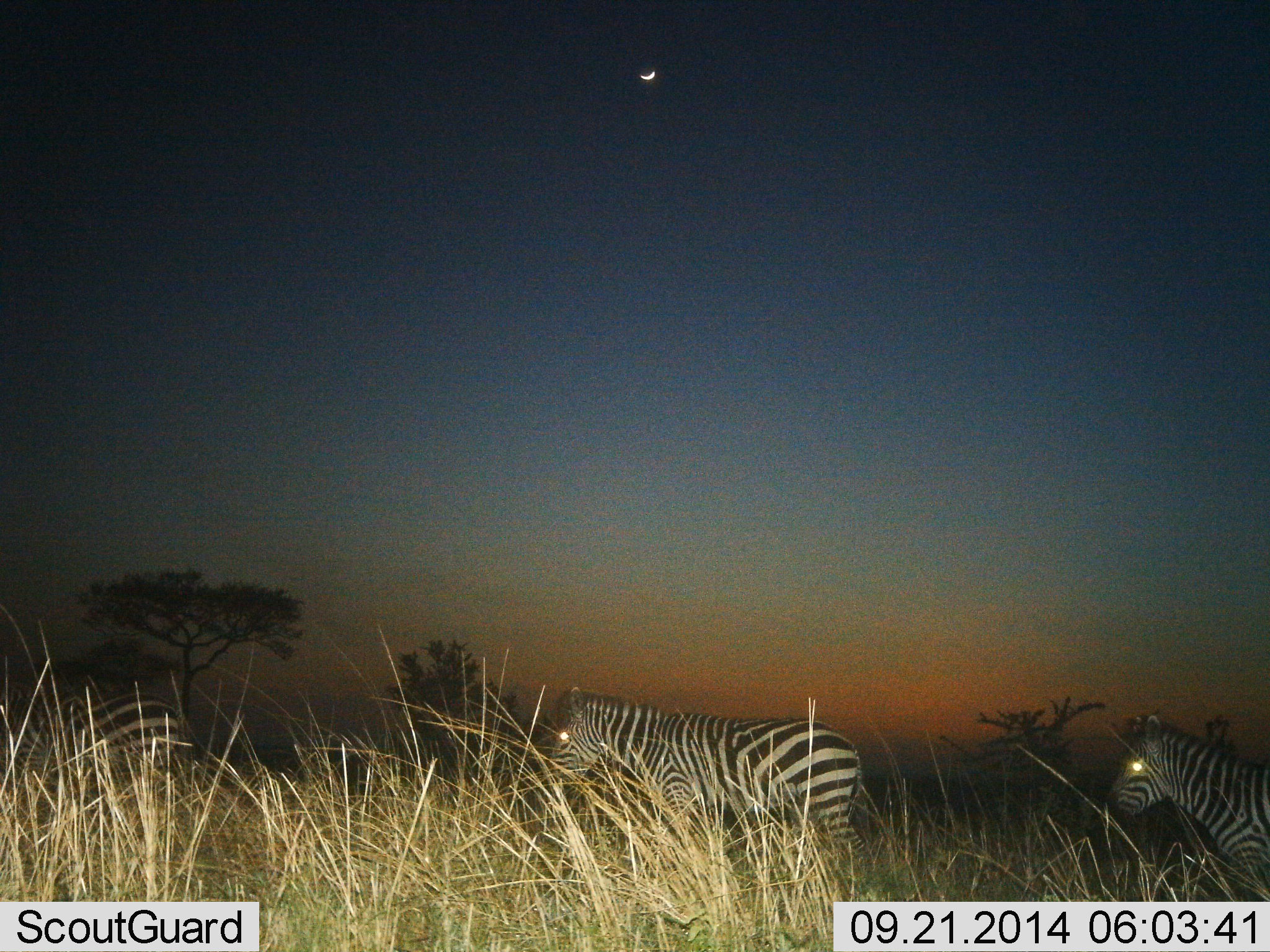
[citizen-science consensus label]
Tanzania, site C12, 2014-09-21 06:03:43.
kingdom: Animalia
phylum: Chordata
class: Mammalia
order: Perissodactyla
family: Equidae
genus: Equus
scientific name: Equus quagga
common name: plains zebra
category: zebra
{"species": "zebra (plains zebra) (Equus quagga)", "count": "3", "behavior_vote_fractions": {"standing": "30%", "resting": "0%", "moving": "80%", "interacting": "0%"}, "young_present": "0%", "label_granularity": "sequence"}